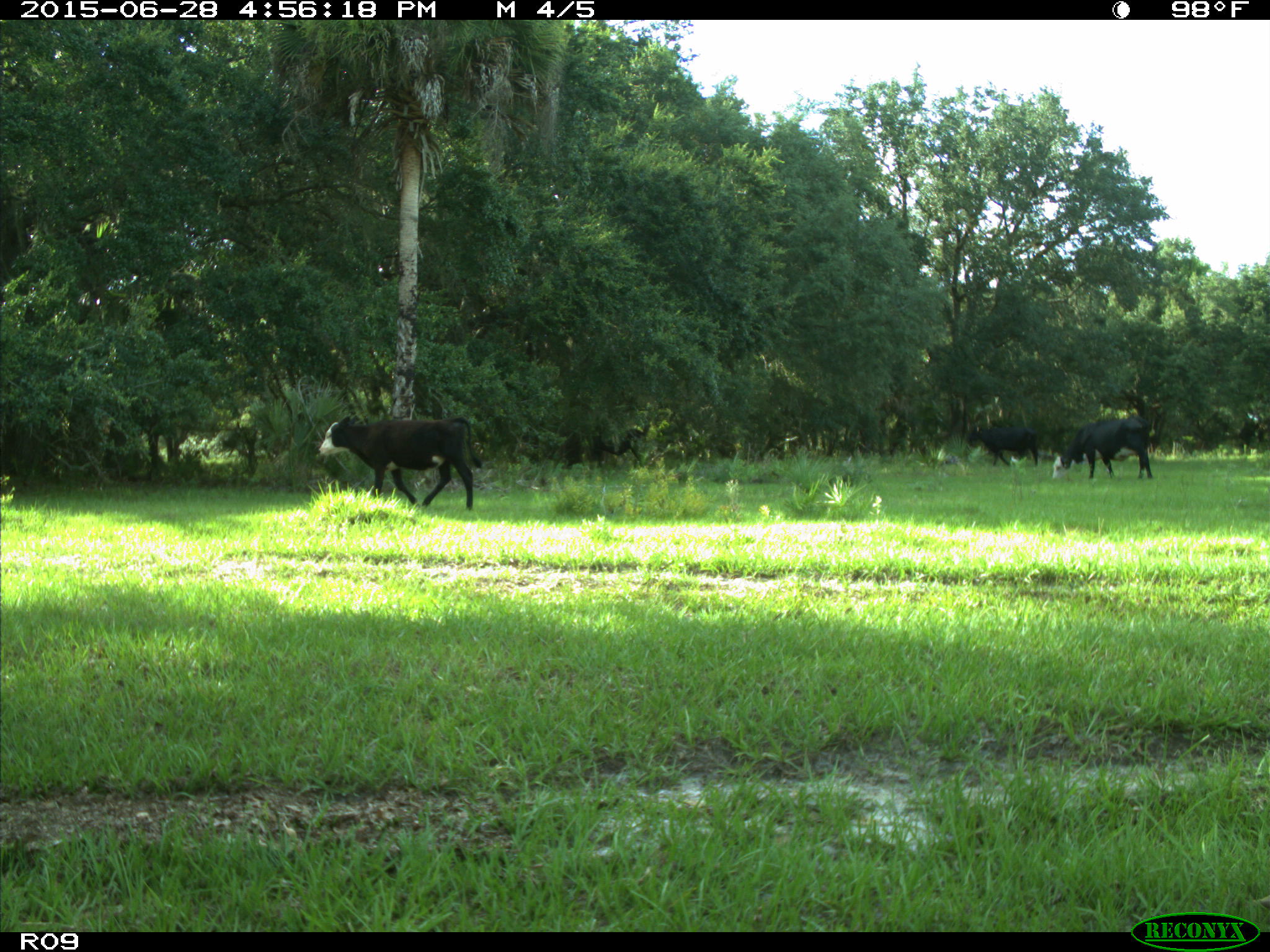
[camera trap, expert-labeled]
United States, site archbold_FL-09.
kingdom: Animalia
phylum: Chordata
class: Mammalia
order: Artiodactyla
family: Bovidae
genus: Bos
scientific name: Bos taurus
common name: domestic cow